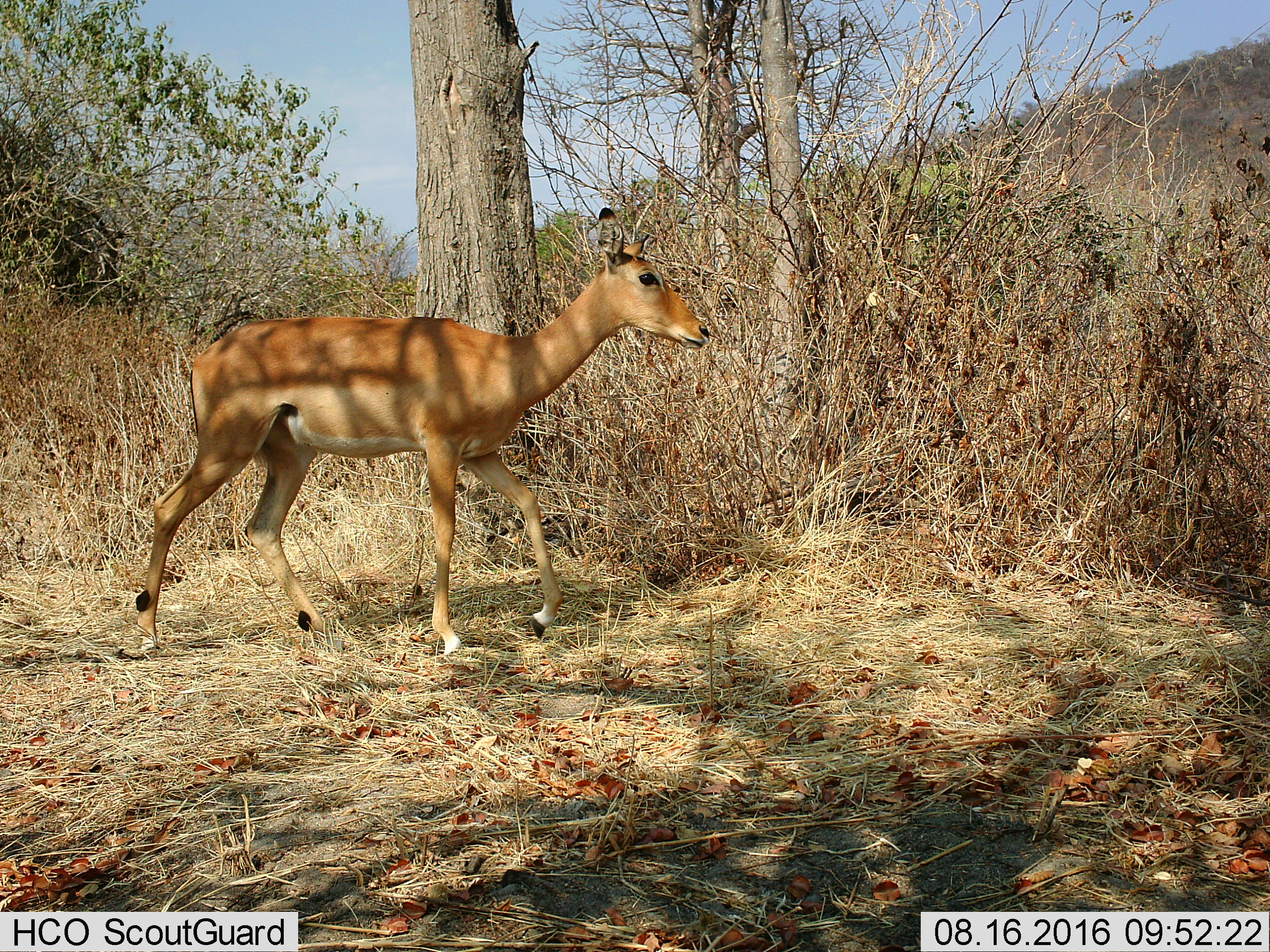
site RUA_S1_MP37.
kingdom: Animalia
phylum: Chordata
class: Mammalia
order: Artiodactyla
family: Bovidae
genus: Aepyceros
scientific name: Aepyceros melampus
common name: impala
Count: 1.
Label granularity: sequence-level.